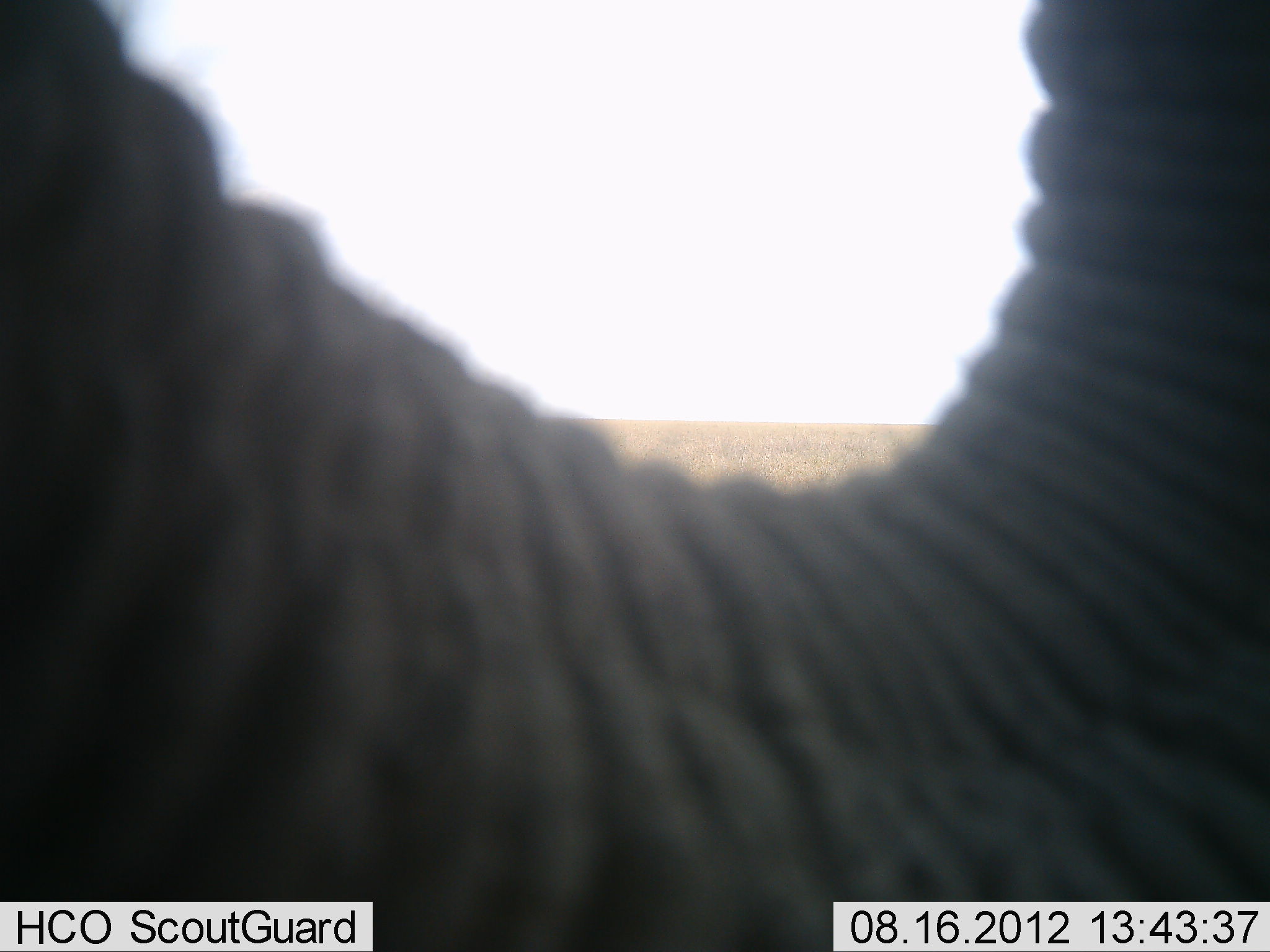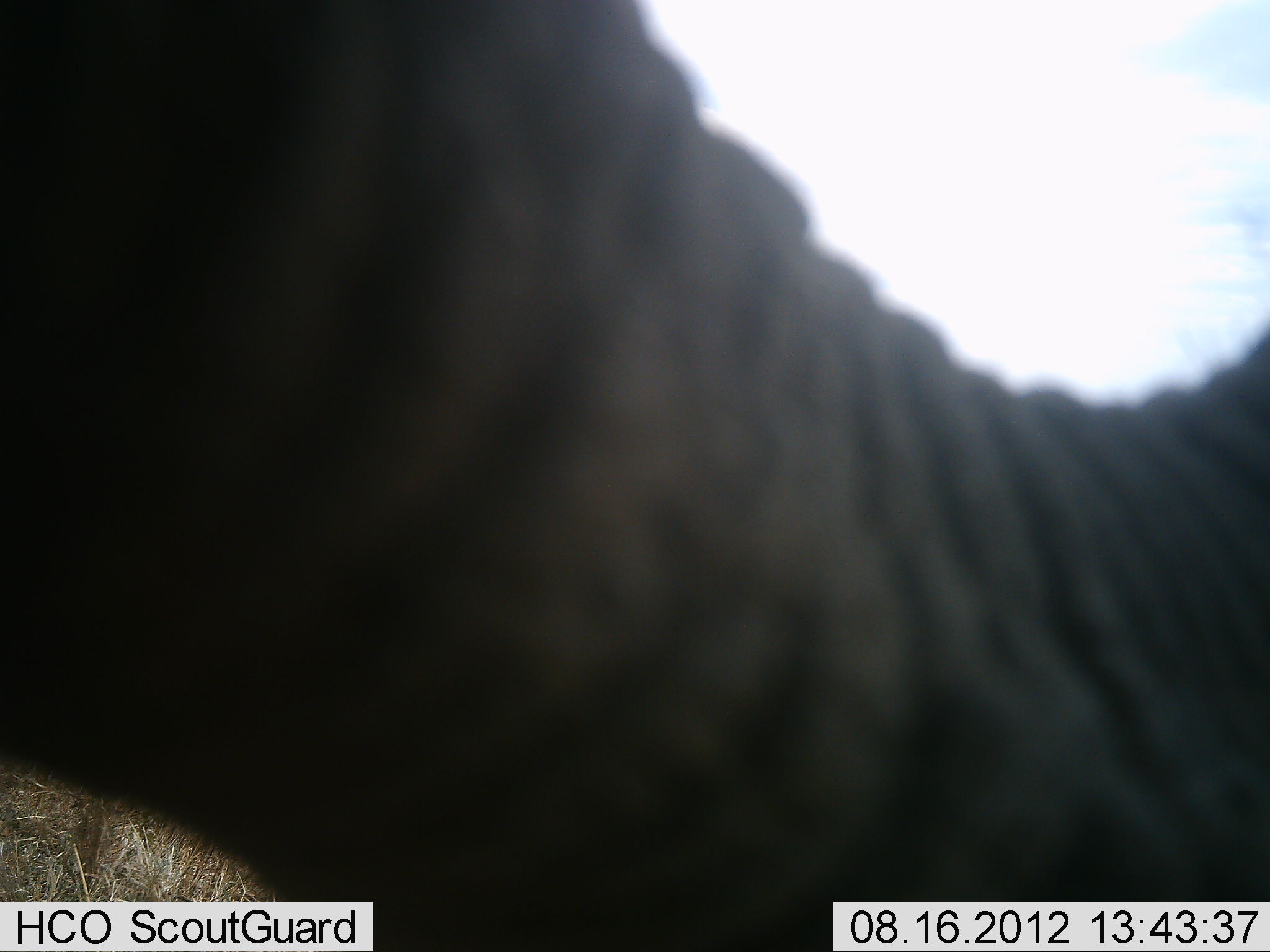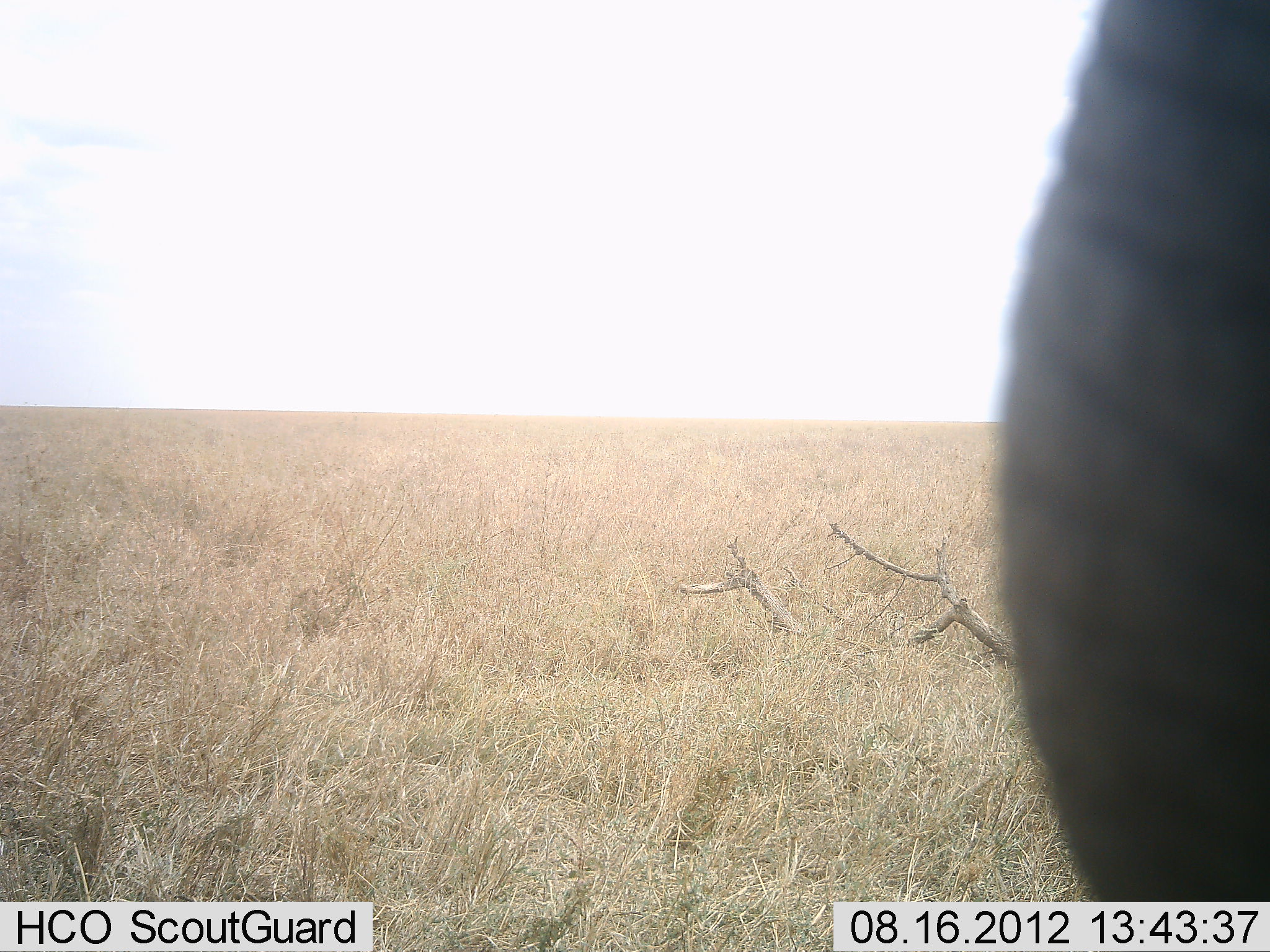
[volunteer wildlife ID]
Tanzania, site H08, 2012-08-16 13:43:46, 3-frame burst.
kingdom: Animalia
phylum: Chordata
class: Mammalia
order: Proboscidea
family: Elephantidae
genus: Loxodonta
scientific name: Loxodonta africana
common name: african bush elephant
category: elephant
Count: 1.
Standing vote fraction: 30%.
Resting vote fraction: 0%.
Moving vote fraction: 60%.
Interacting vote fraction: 10%.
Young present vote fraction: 0%.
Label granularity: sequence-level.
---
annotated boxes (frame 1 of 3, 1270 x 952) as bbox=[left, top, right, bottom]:
animal: bbox=[1, 1, 1269, 952]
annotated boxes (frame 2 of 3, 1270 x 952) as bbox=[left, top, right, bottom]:
animal: bbox=[1, 1, 1270, 952]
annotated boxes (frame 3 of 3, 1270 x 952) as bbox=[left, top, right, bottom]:
animal: bbox=[998, 2, 1270, 901]